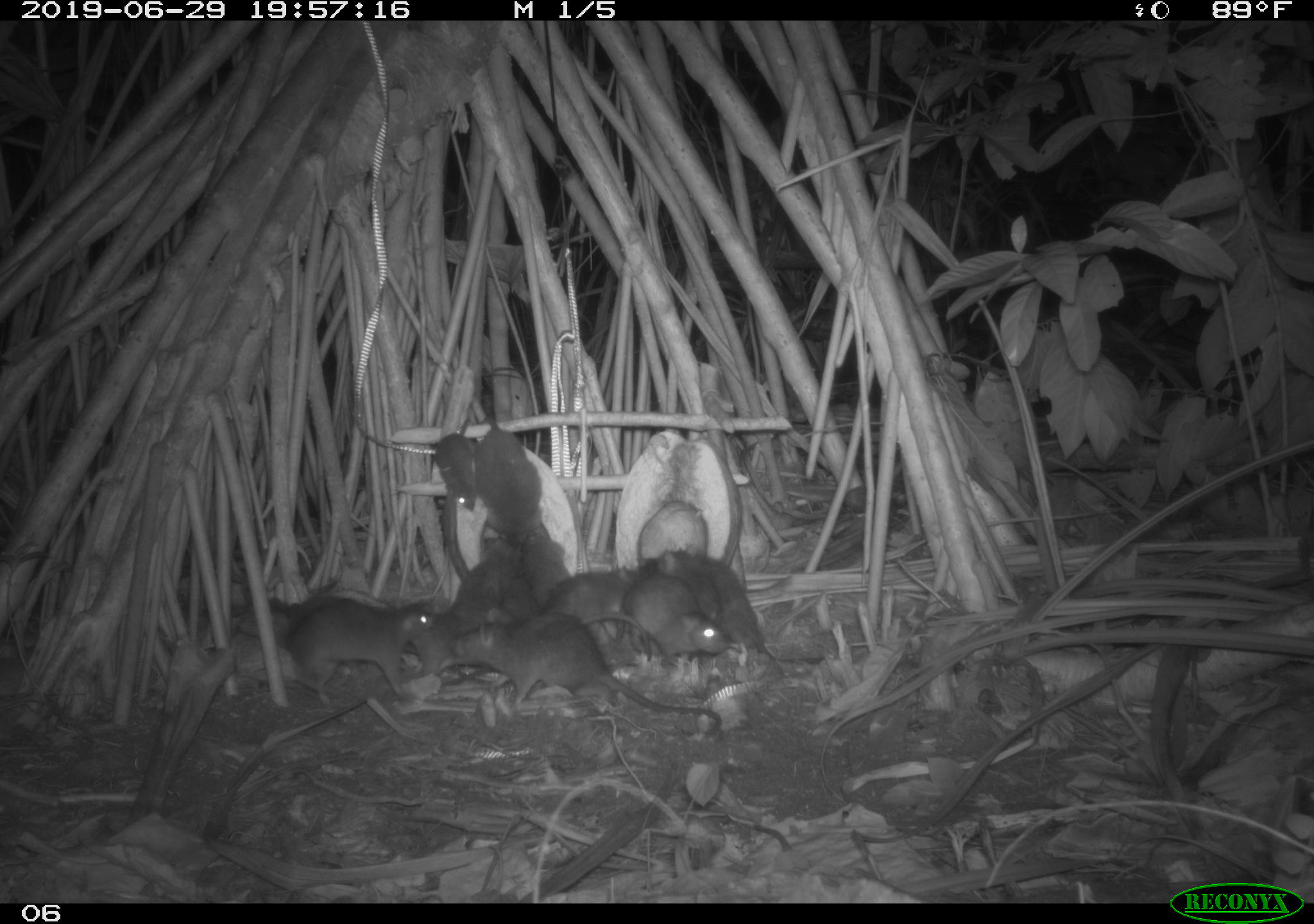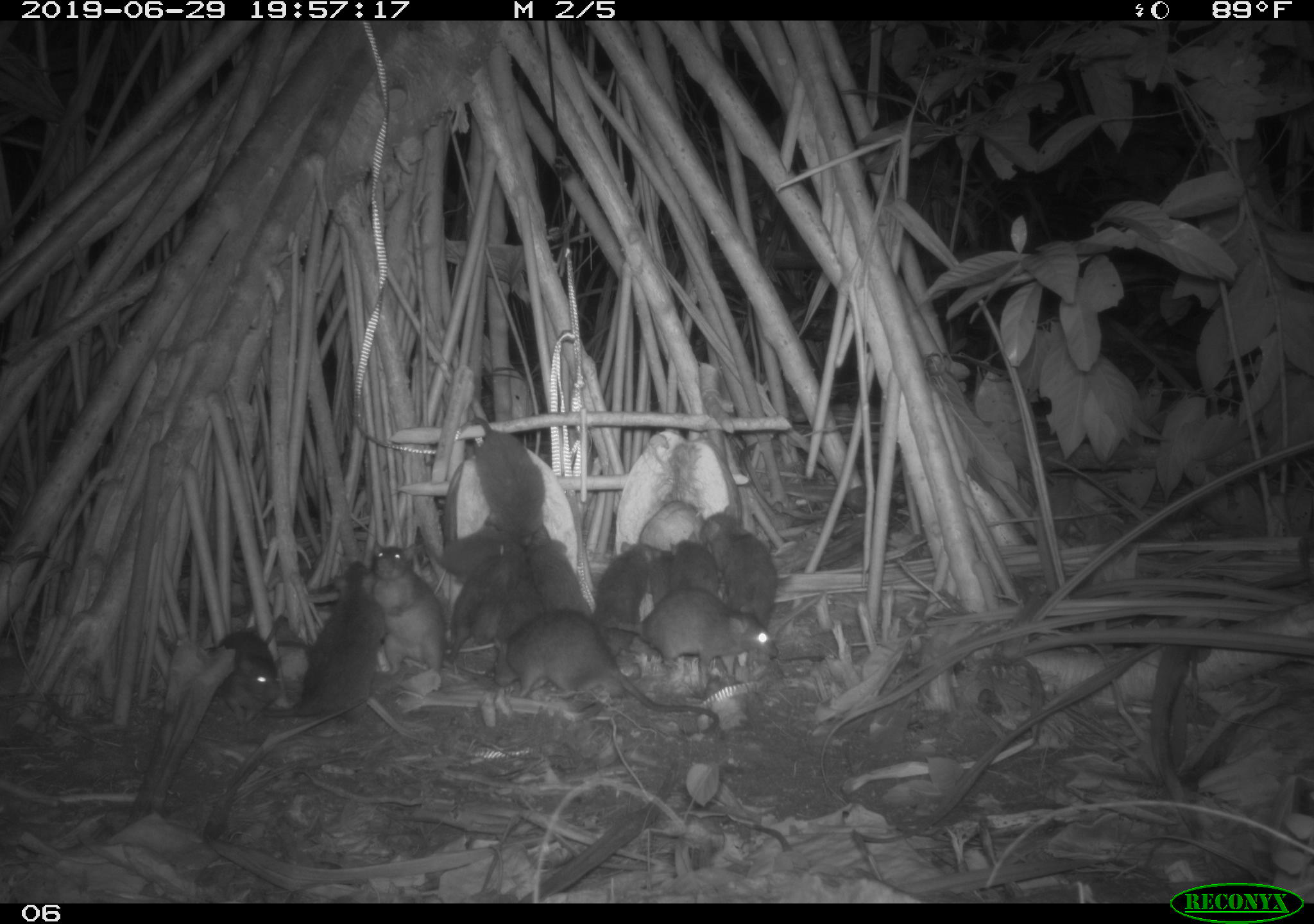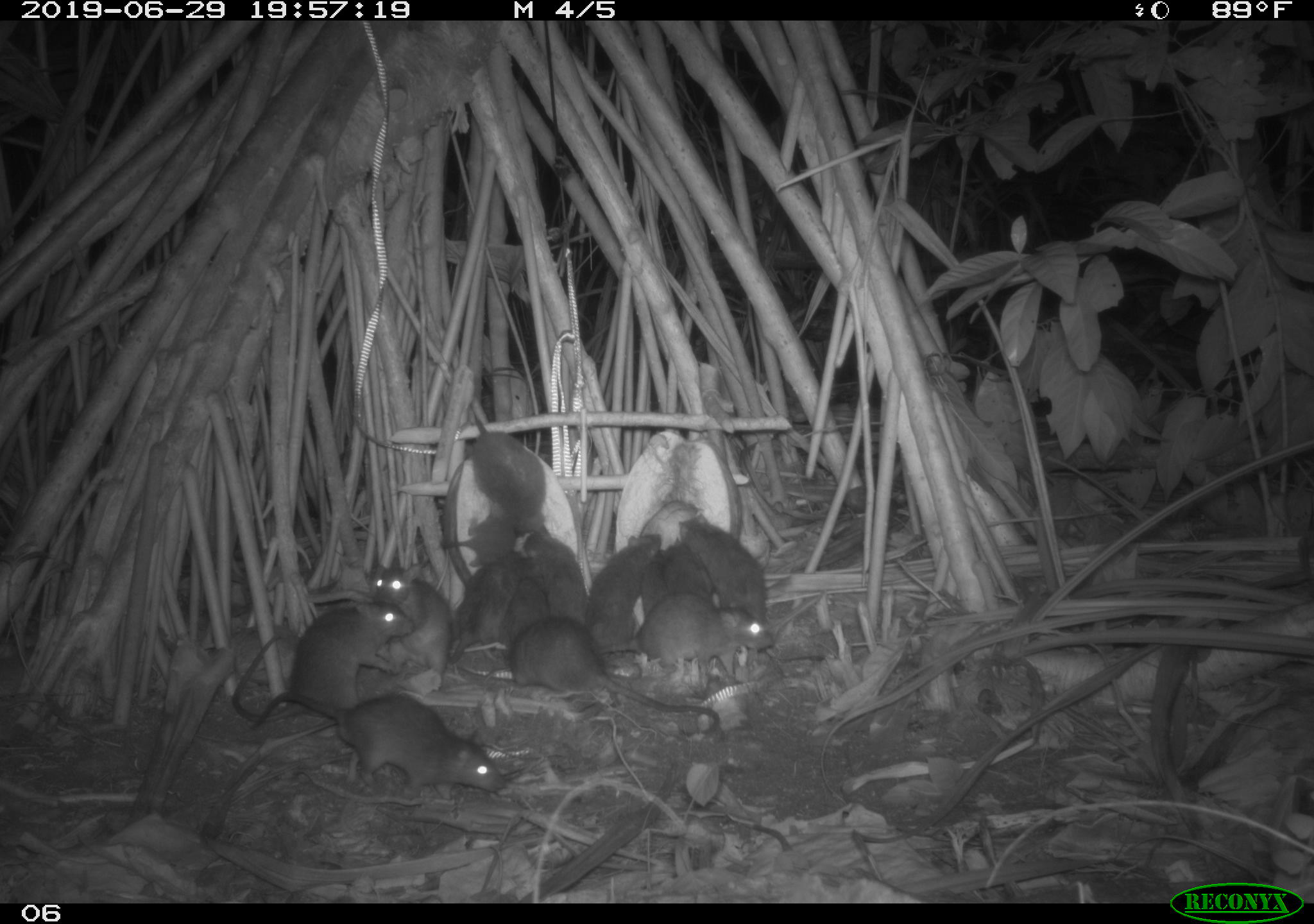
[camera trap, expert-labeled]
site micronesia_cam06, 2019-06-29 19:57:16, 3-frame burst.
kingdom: Animalia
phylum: Chordata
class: Mammalia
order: Rodentia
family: Muridae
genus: Rattus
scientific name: Rattus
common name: rat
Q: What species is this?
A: Rat (Rattus).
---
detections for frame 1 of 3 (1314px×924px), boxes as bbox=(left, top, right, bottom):
rat: bbox=(448, 597, 727, 739); bbox=(690, 551, 831, 671); bbox=(272, 593, 432, 694); bbox=(416, 540, 510, 674); bbox=(467, 413, 552, 542); bbox=(549, 561, 654, 665); bbox=(619, 571, 731, 665); bbox=(648, 550, 724, 632); bbox=(511, 524, 574, 612); bbox=(430, 416, 482, 518); bbox=(498, 546, 541, 625)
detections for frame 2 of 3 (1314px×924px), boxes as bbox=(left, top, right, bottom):
rat: bbox=(490, 616, 721, 743); bbox=(266, 558, 393, 727); bbox=(601, 584, 785, 689); bbox=(371, 538, 464, 690); bbox=(457, 413, 551, 554); bbox=(694, 502, 788, 633); bbox=(447, 552, 539, 665); bbox=(524, 521, 601, 637); bbox=(216, 625, 291, 730); bbox=(420, 522, 534, 590); bbox=(594, 530, 652, 654); bbox=(494, 554, 543, 644); bbox=(664, 535, 724, 596); bbox=(644, 544, 677, 613)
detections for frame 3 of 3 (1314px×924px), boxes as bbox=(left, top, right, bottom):
rat: bbox=(231, 631, 510, 799); bbox=(486, 623, 724, 740); bbox=(219, 593, 419, 723); bbox=(367, 550, 491, 685); bbox=(633, 599, 778, 697); bbox=(462, 412, 563, 534); bbox=(673, 514, 773, 624); bbox=(584, 529, 665, 656); bbox=(450, 551, 536, 665); bbox=(518, 523, 590, 635); bbox=(443, 512, 547, 571); bbox=(497, 569, 550, 656); bbox=(663, 537, 718, 608); bbox=(637, 550, 673, 624)